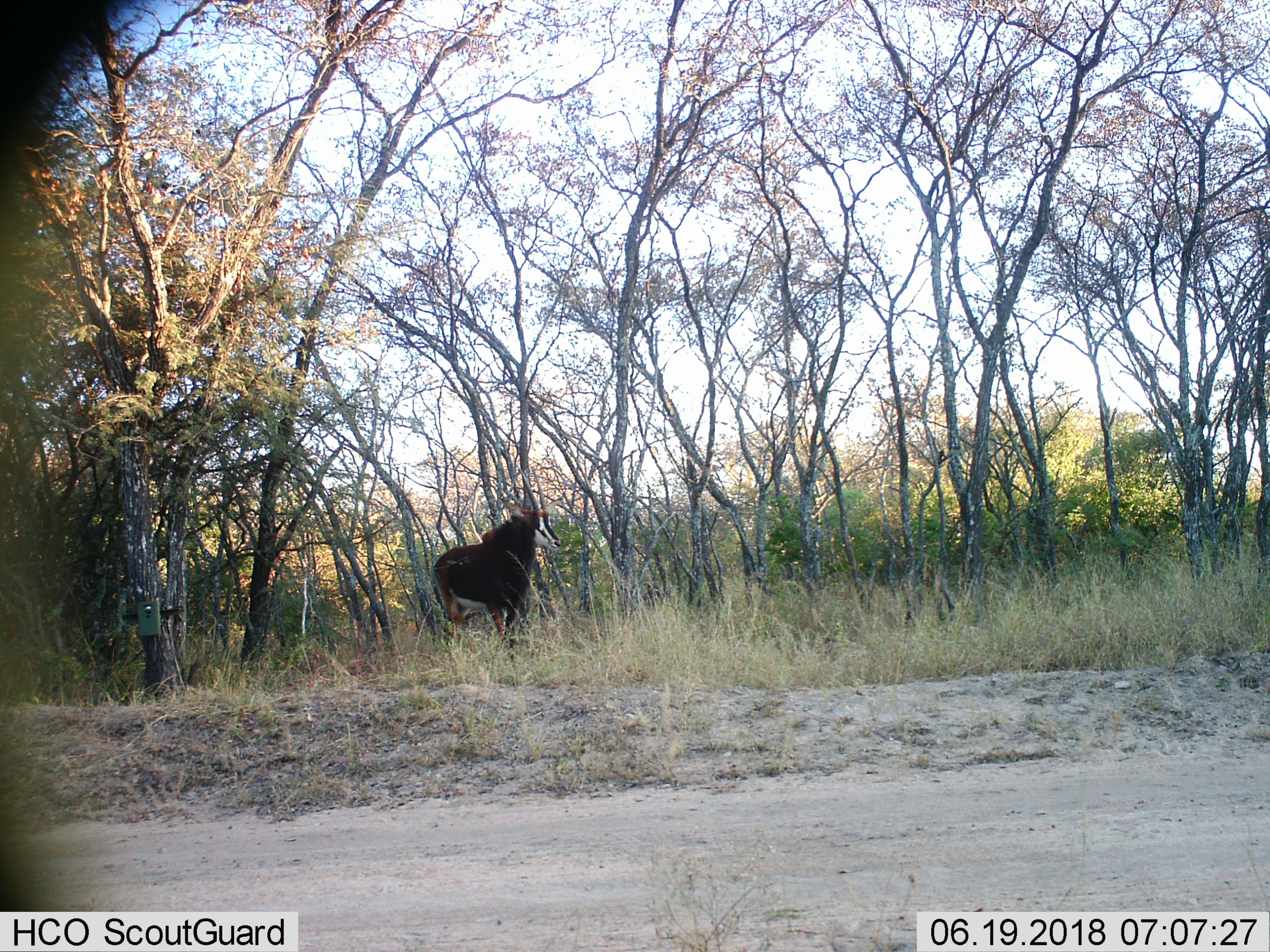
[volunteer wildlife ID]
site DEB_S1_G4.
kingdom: Animalia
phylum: Chordata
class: Mammalia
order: Artiodactyla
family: Bovidae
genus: Hippotragus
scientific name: Hippotragus niger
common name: sable antelope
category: sable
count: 1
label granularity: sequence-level